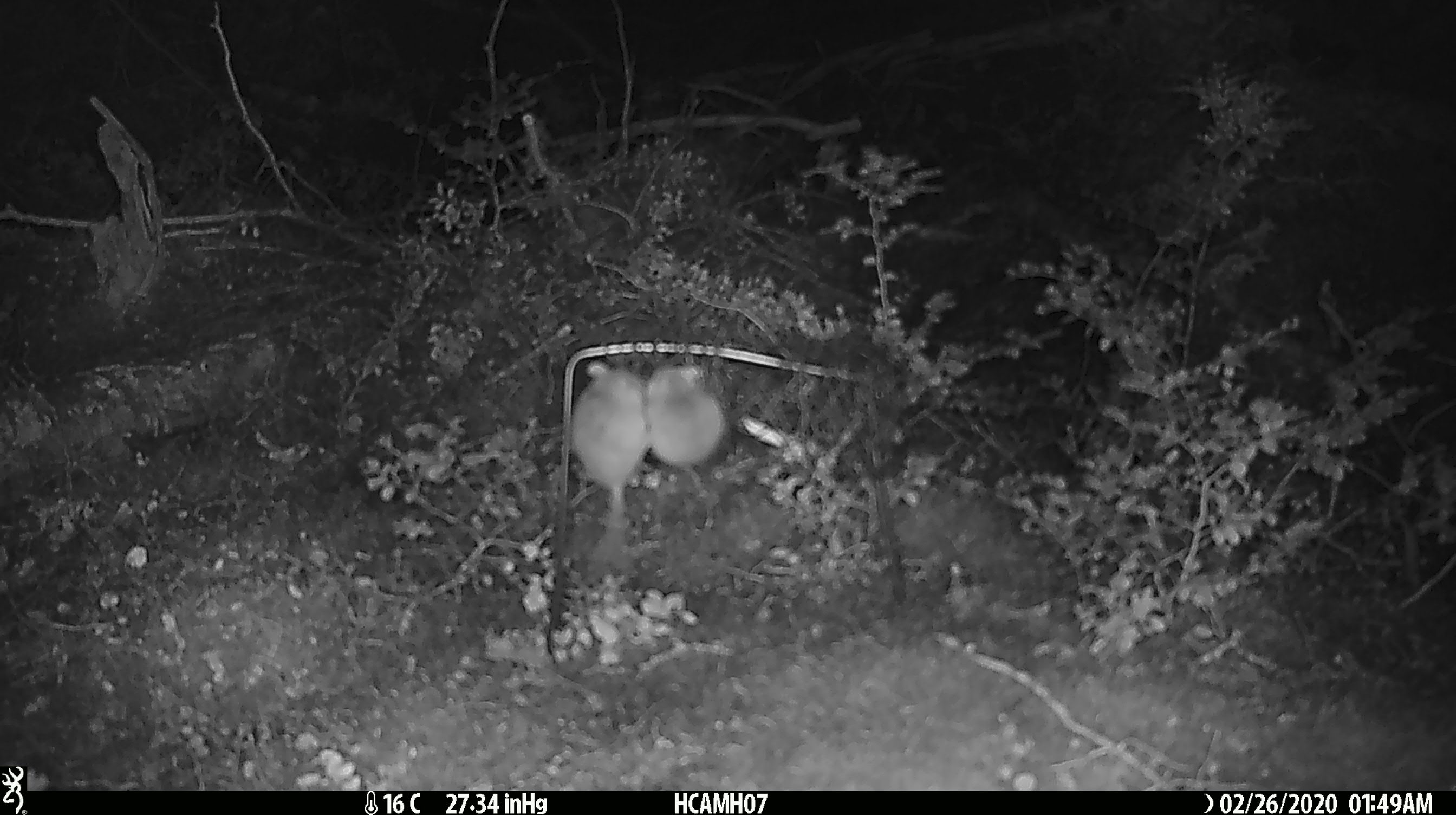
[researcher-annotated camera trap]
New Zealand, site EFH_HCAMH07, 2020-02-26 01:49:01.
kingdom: Animalia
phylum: Chordata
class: Mammalia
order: Rodentia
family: Muridae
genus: Mus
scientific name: Mus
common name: mouse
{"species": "mouse (Mus)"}